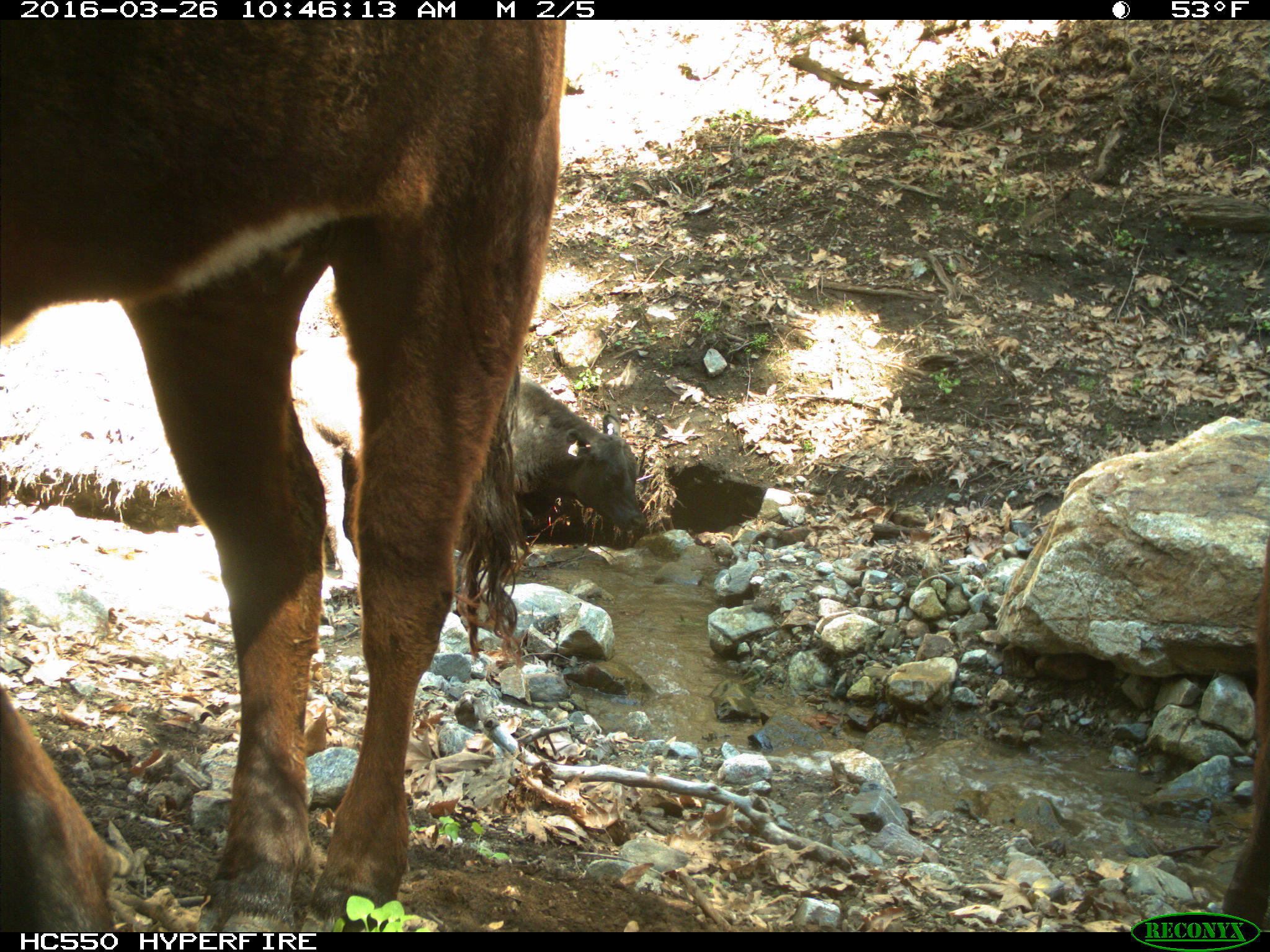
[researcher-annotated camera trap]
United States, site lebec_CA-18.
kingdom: Animalia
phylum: Chordata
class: Mammalia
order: Artiodactyla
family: Bovidae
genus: Bos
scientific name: Bos taurus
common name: domestic cow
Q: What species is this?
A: Bos taurus (domestic cow).